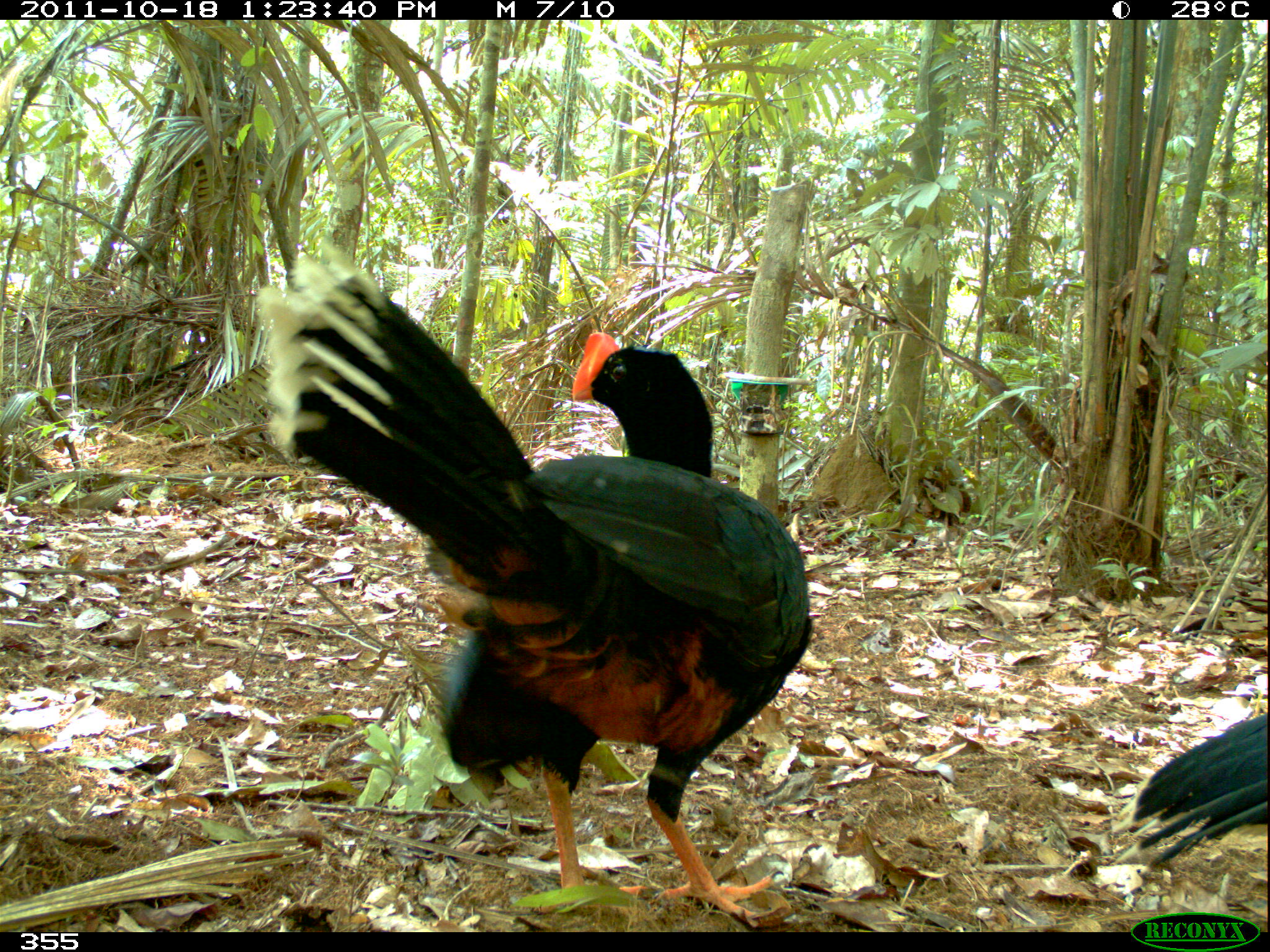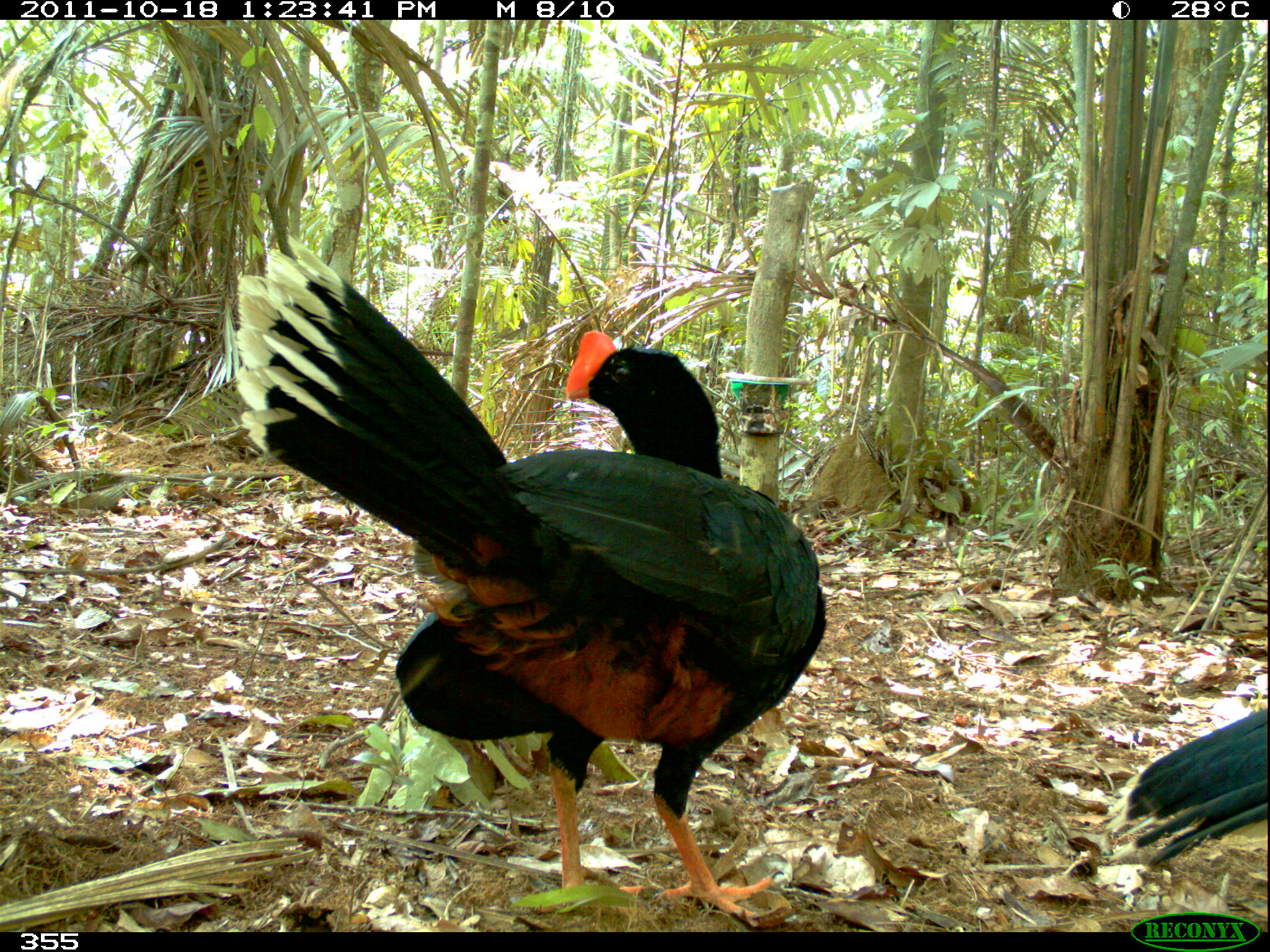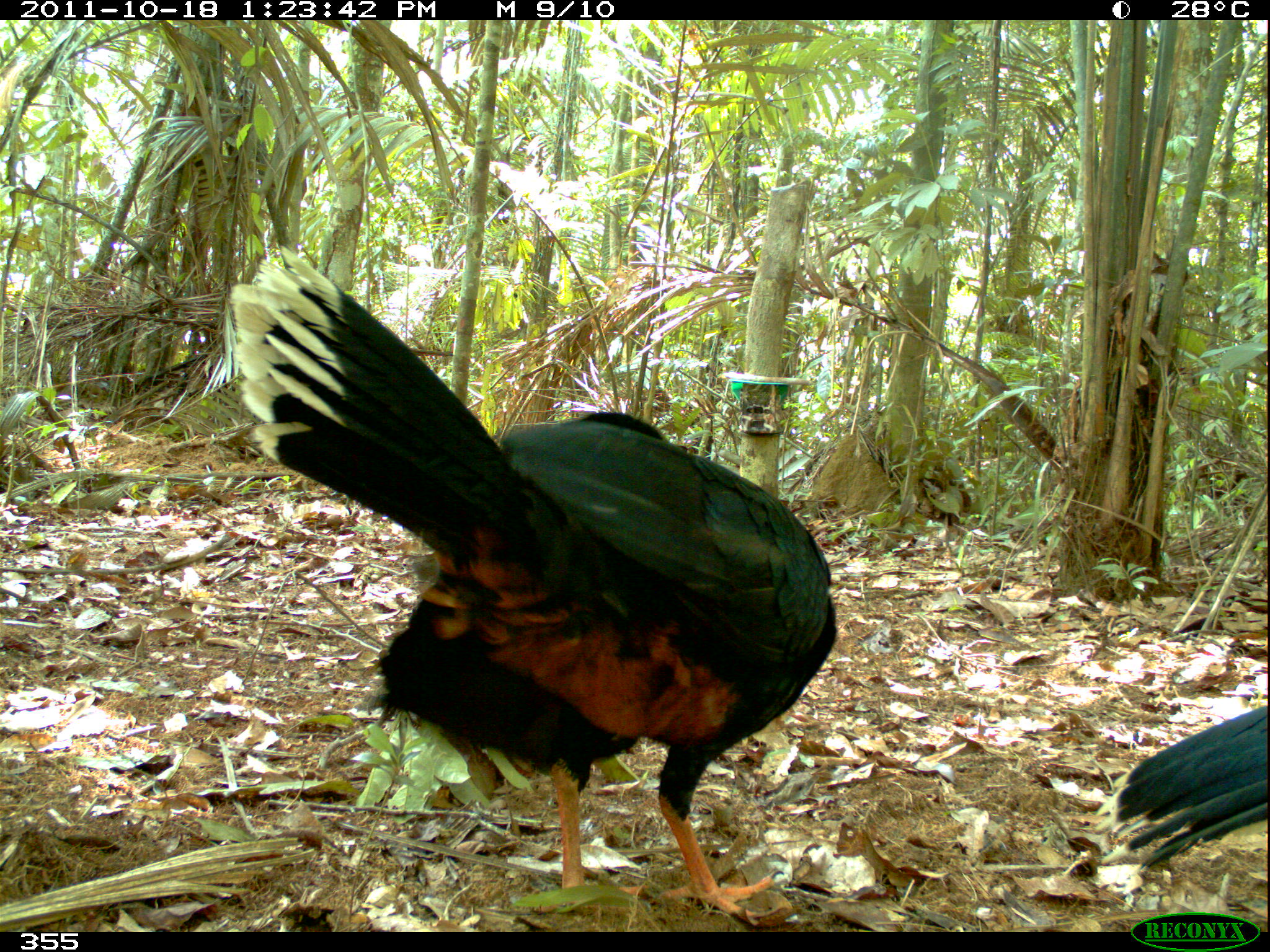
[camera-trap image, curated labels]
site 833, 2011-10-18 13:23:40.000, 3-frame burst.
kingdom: Animalia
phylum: Chordata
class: Aves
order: Galliformes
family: Cracidae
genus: Mitu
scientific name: Mitu tuberosum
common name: razor-billed curassow